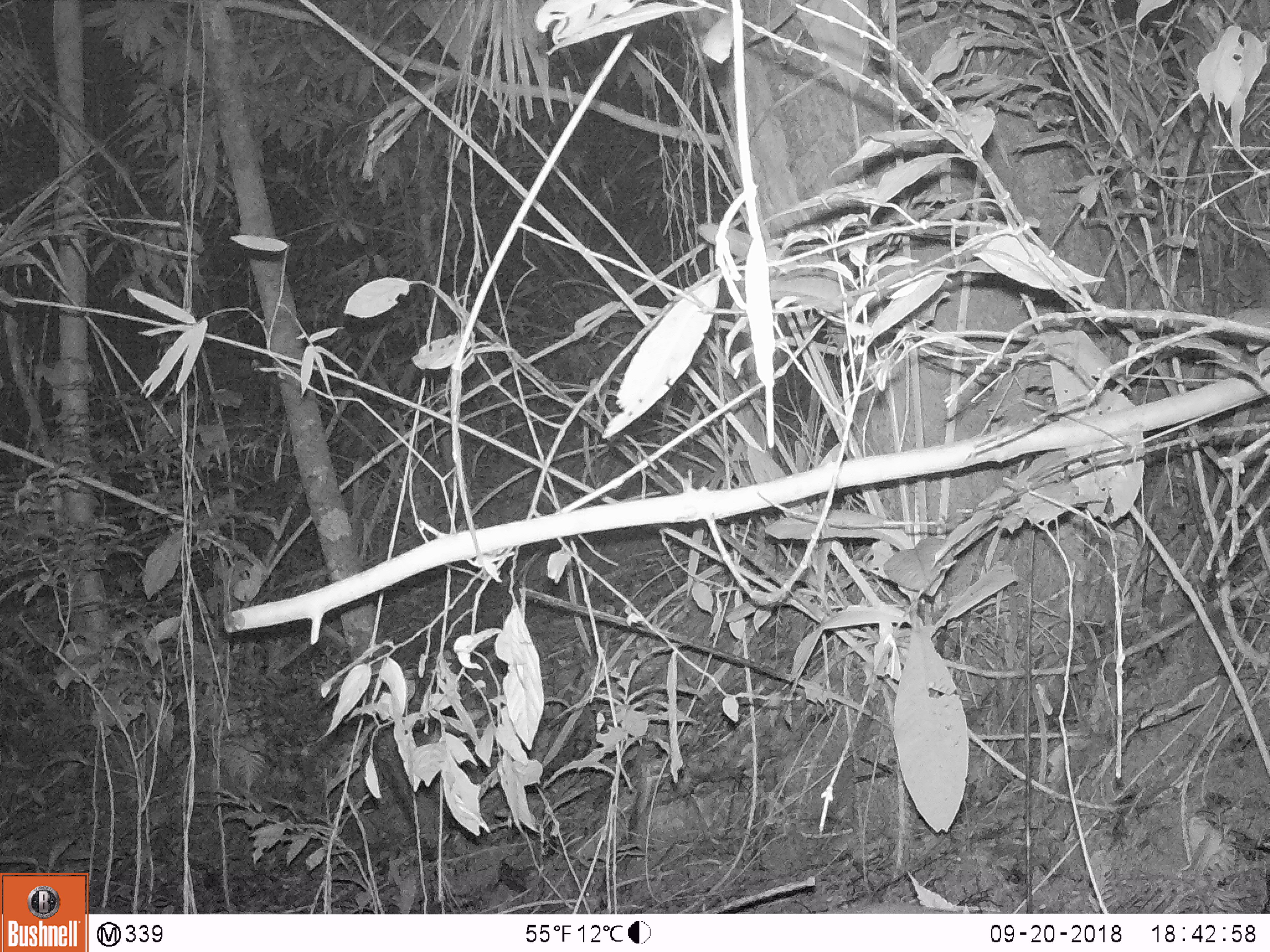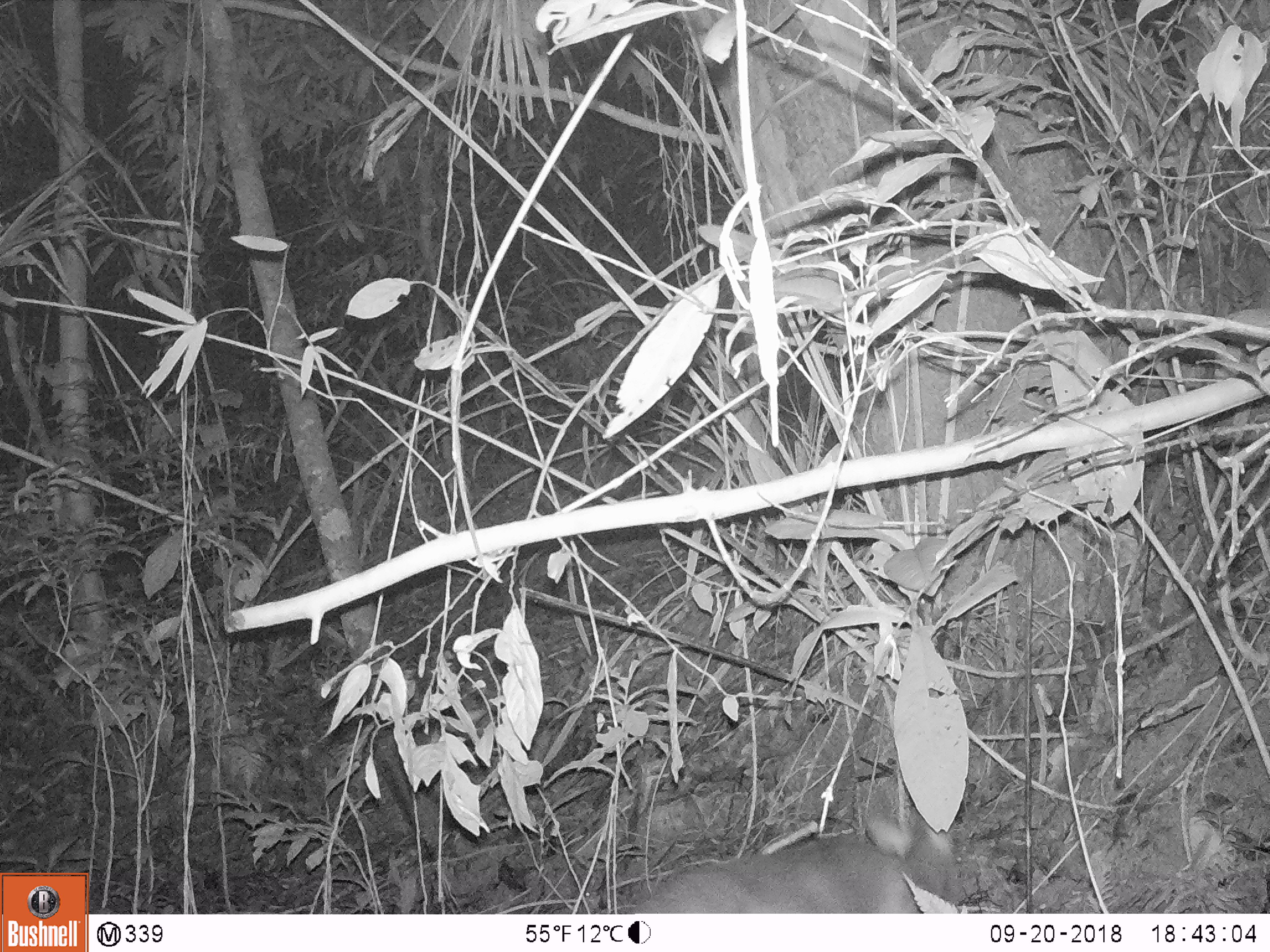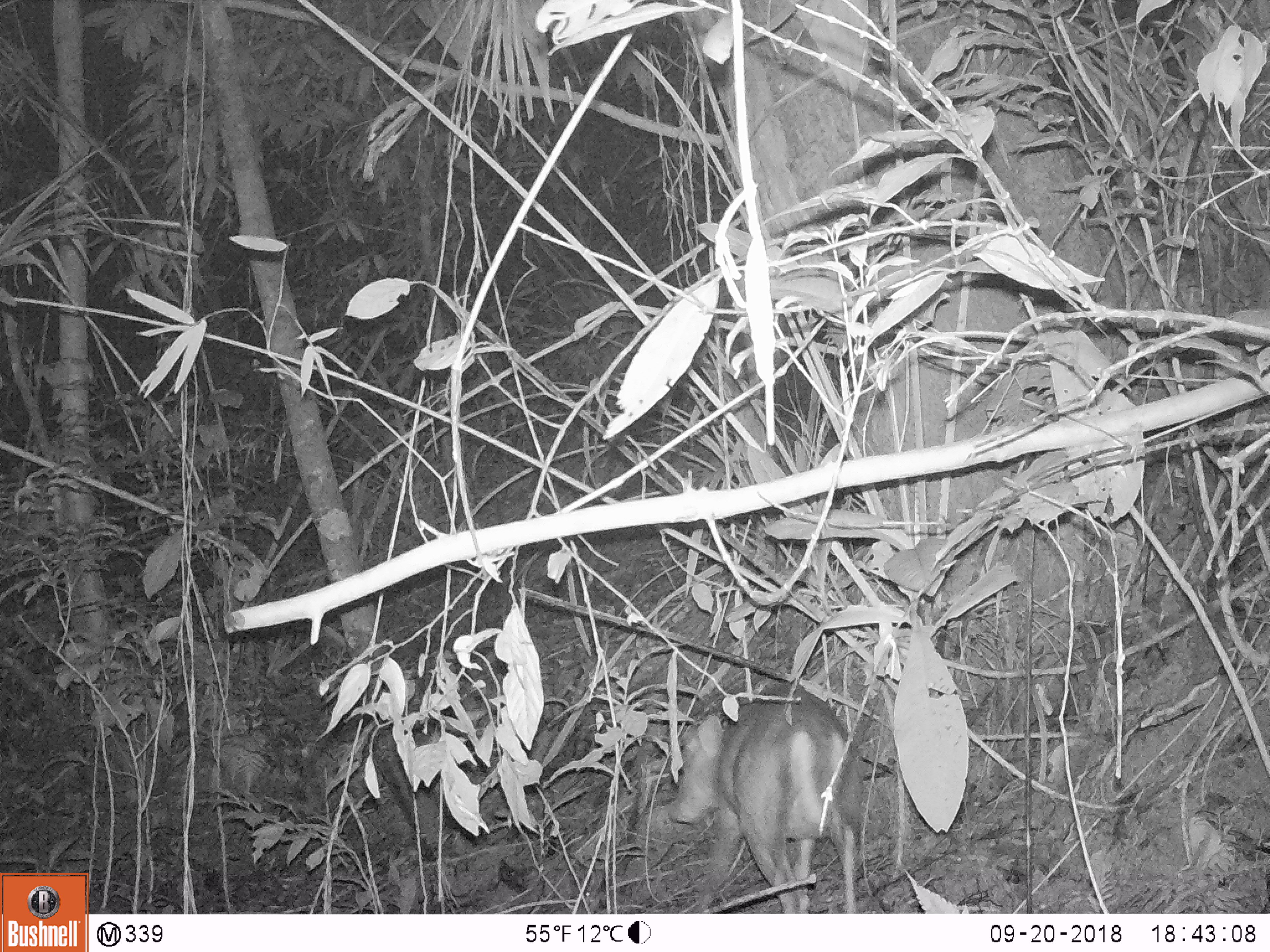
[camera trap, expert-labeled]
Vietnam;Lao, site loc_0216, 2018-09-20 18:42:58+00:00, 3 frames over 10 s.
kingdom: Animalia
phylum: Chordata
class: Mammalia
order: Artiodactyla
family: Cervidae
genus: Muntiacus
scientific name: Muntiacus rooseveltorum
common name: roosevelt's muntjac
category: roosevelts muntjac group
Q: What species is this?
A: Roosevelts muntjac group (roosevelt's muntjac) (Muntiacus rooseveltorum).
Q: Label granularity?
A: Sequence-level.